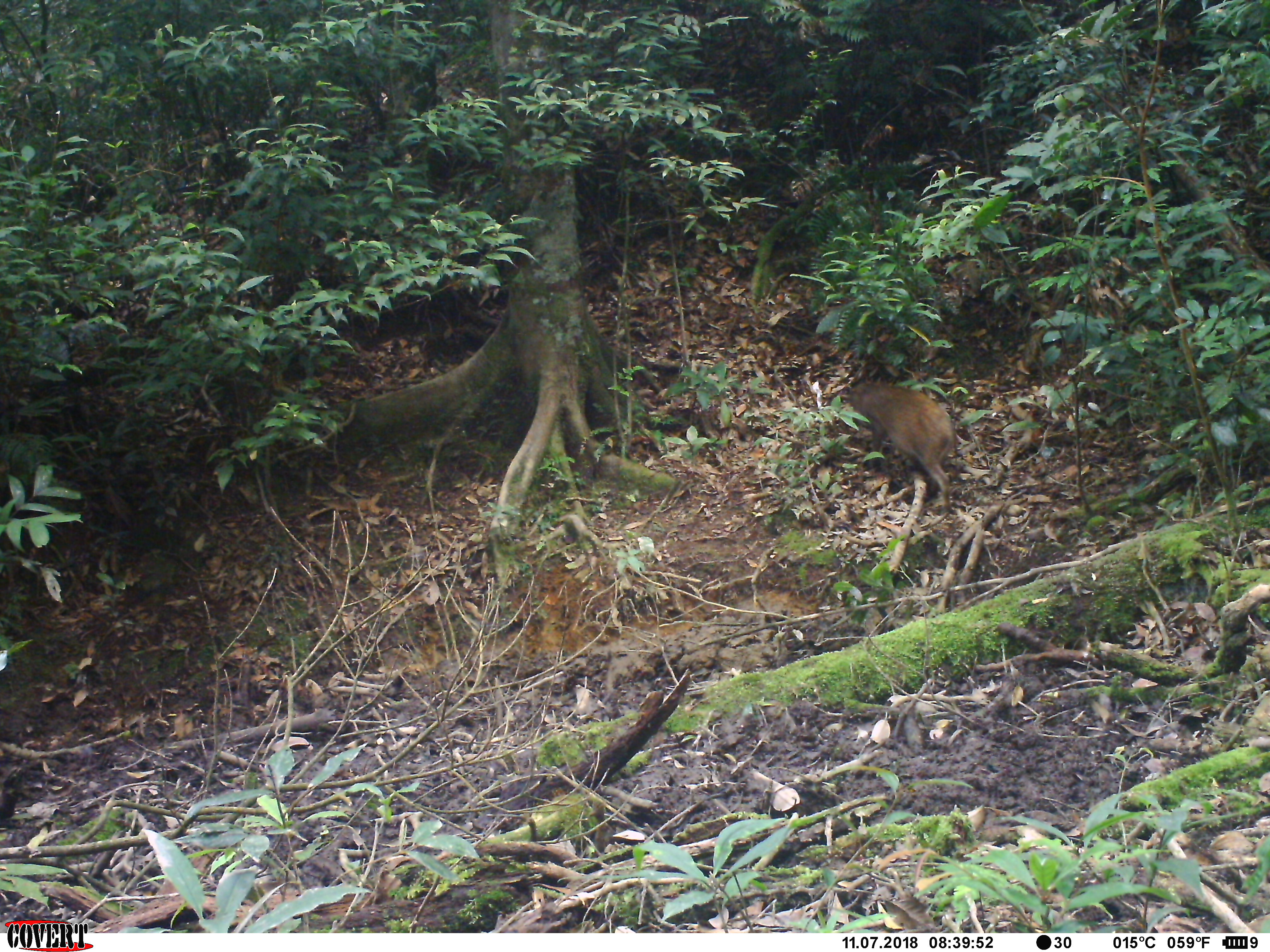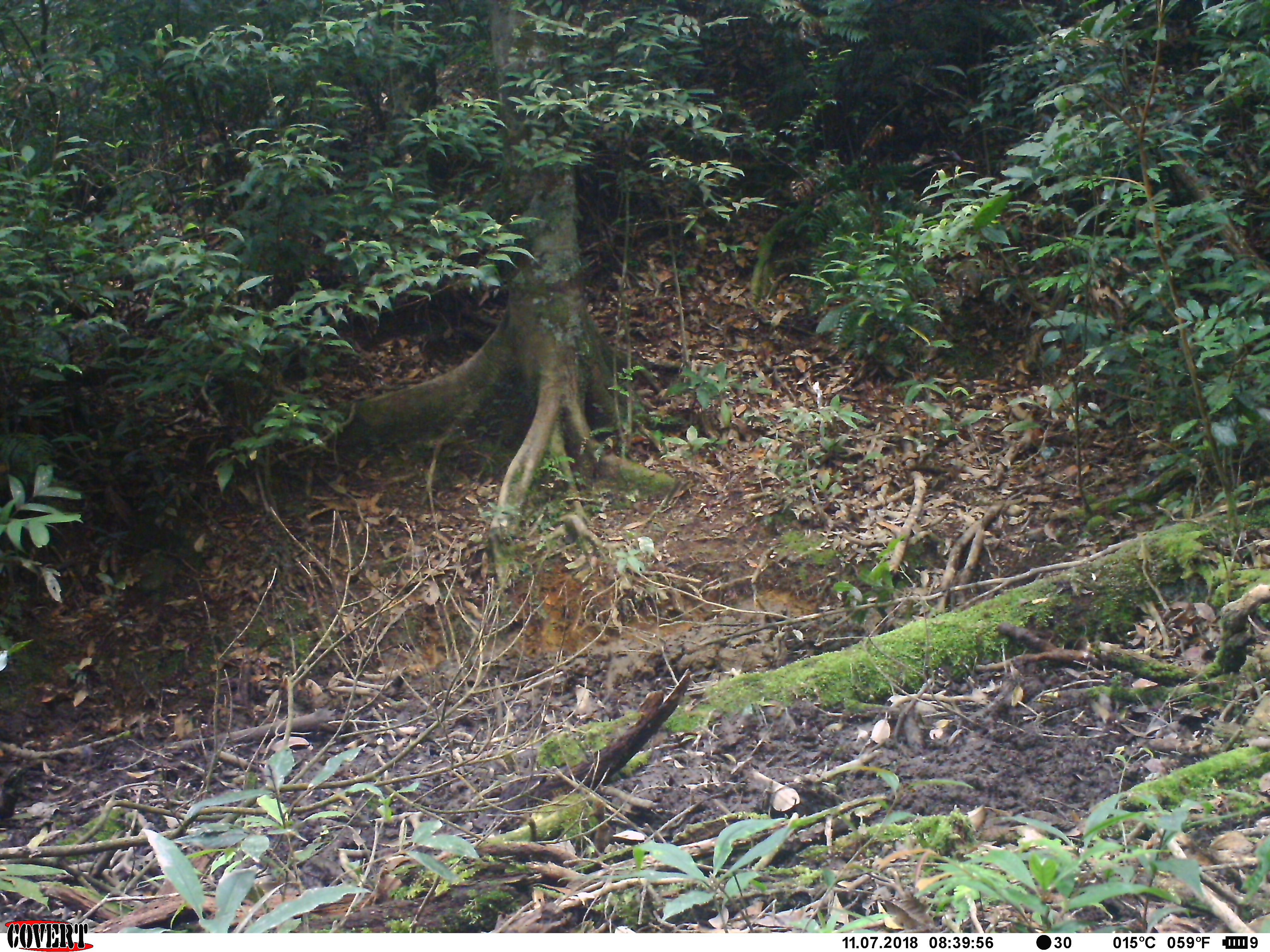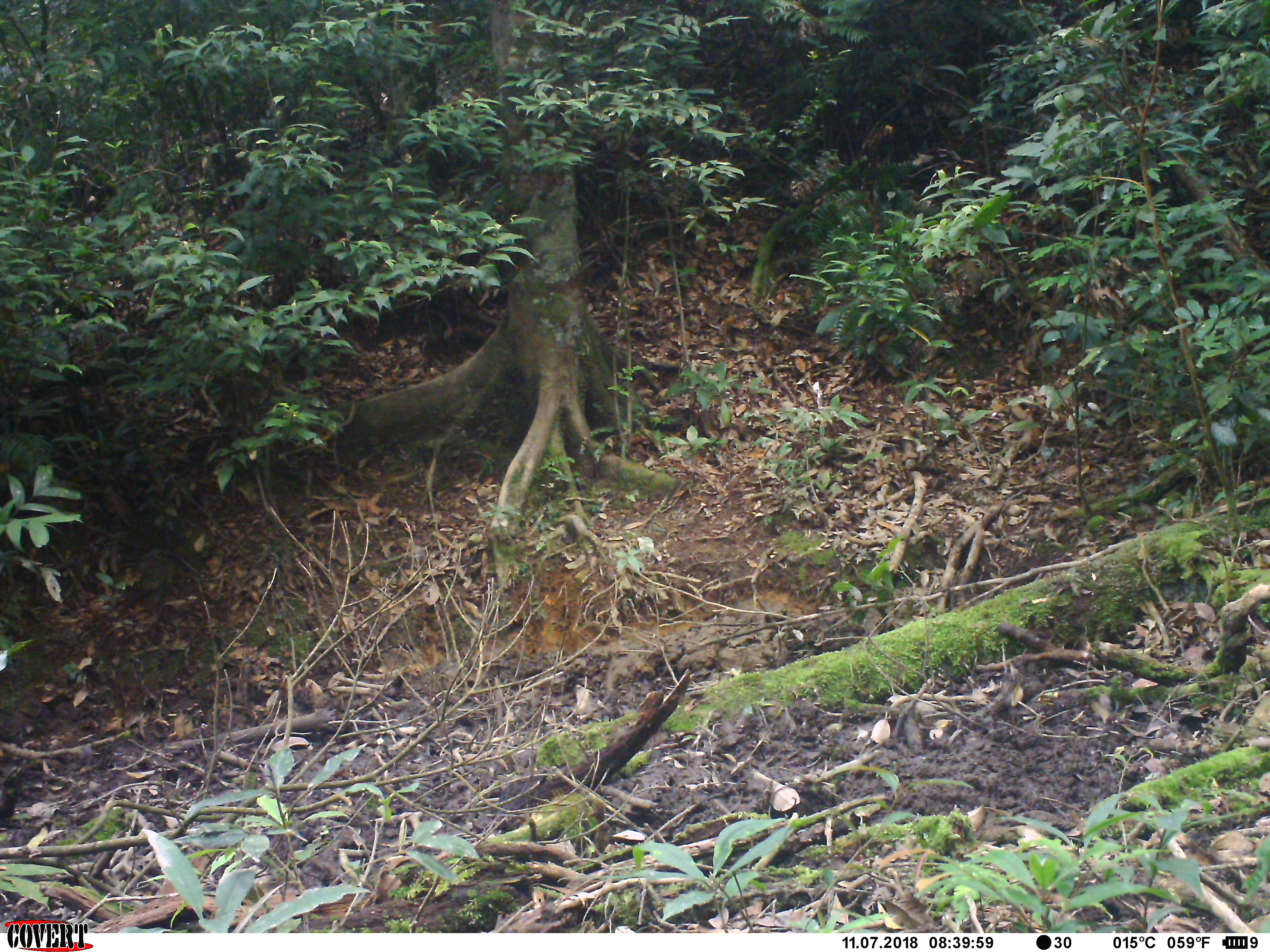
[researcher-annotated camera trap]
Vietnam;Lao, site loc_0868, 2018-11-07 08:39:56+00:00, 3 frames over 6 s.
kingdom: Animalia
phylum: Chordata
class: Mammalia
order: Artiodactyla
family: Suidae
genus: Sus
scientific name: Sus scrofa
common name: eurasian wild pig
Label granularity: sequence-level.